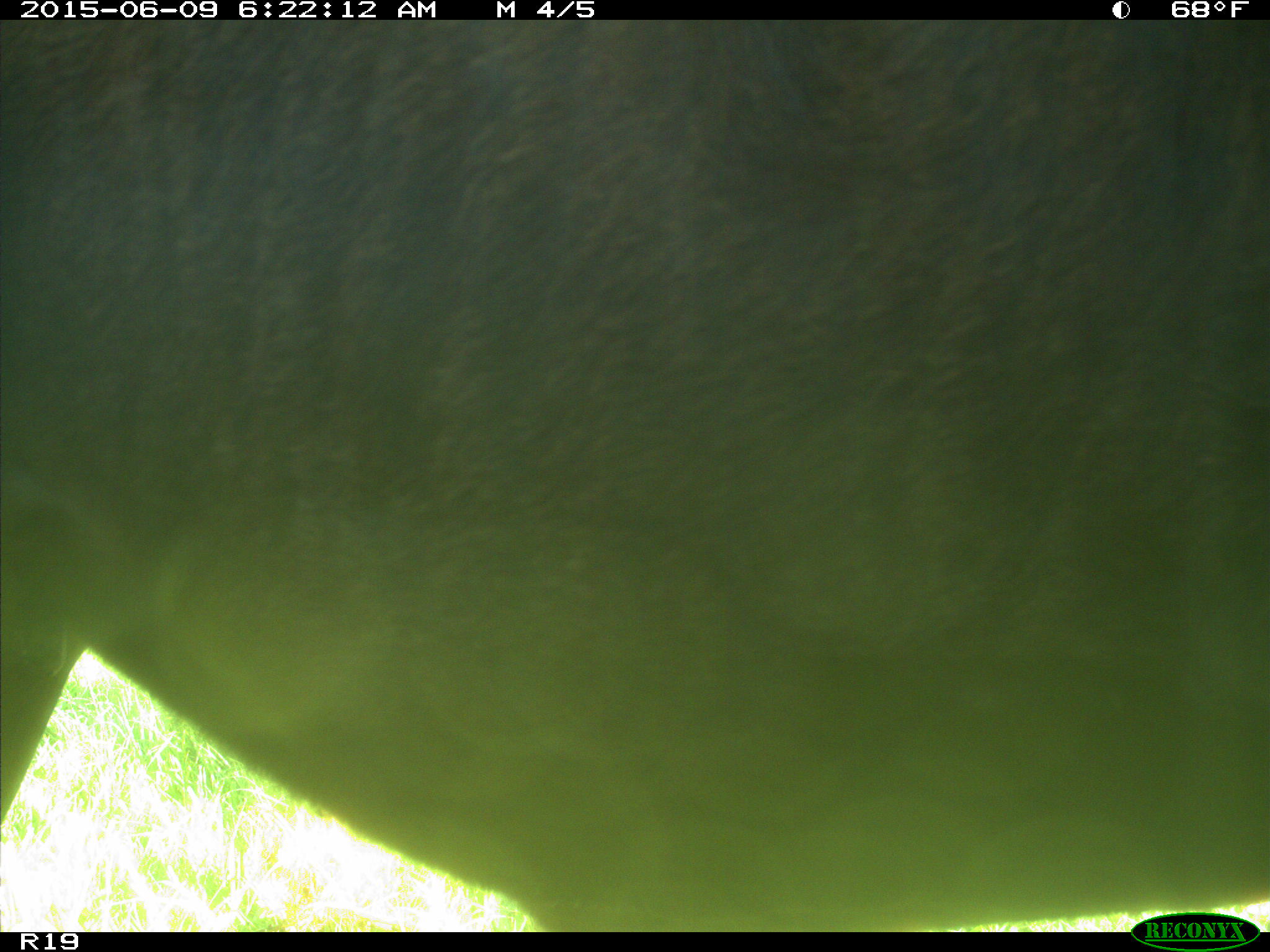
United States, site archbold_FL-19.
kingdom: Animalia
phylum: Chordata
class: Mammalia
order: Artiodactyla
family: Bovidae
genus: Bos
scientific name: Bos taurus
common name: domestic cow